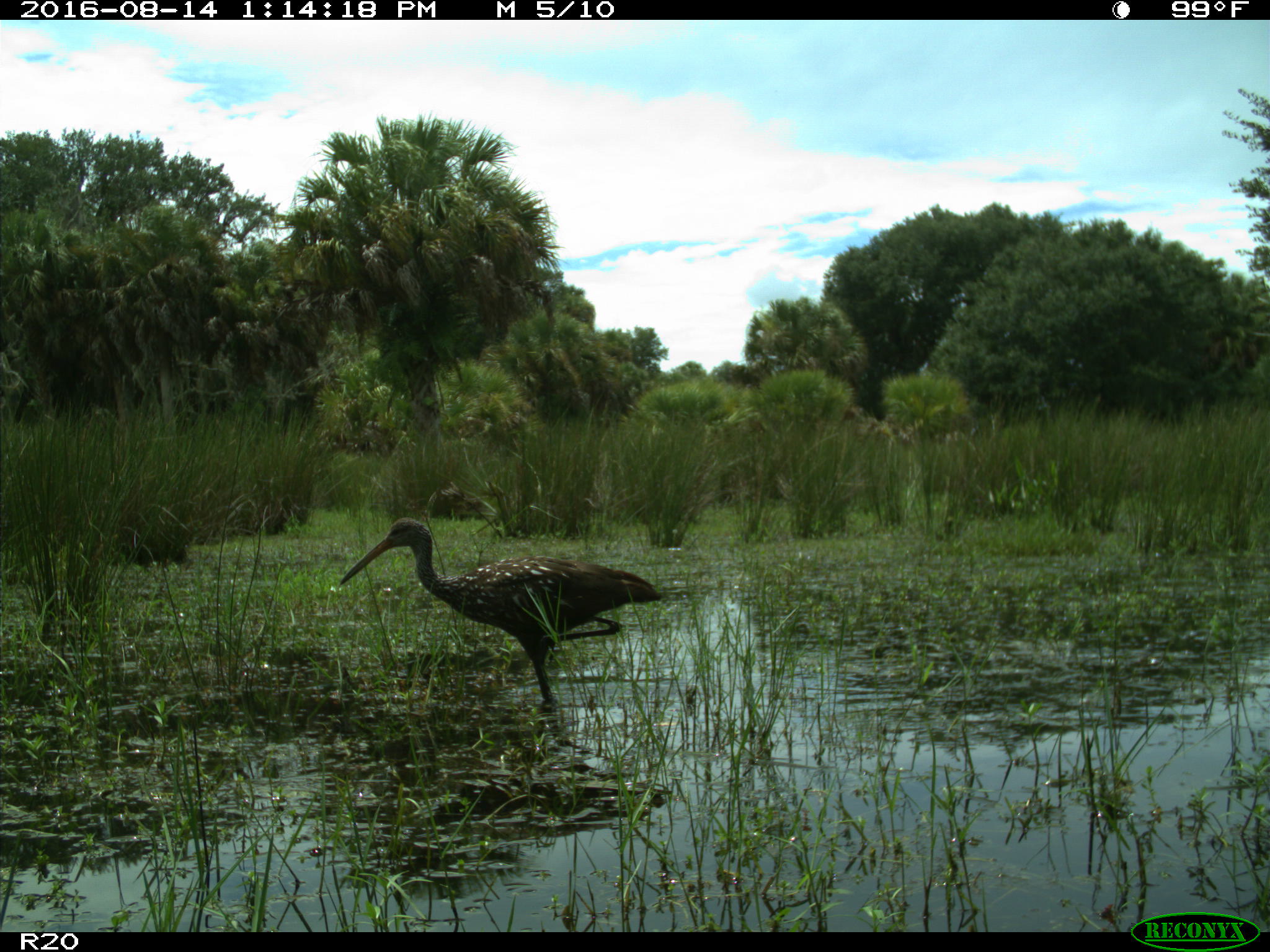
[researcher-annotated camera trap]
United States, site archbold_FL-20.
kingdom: Animalia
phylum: Chordata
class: Aves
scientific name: Aves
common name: birds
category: unidentified bird